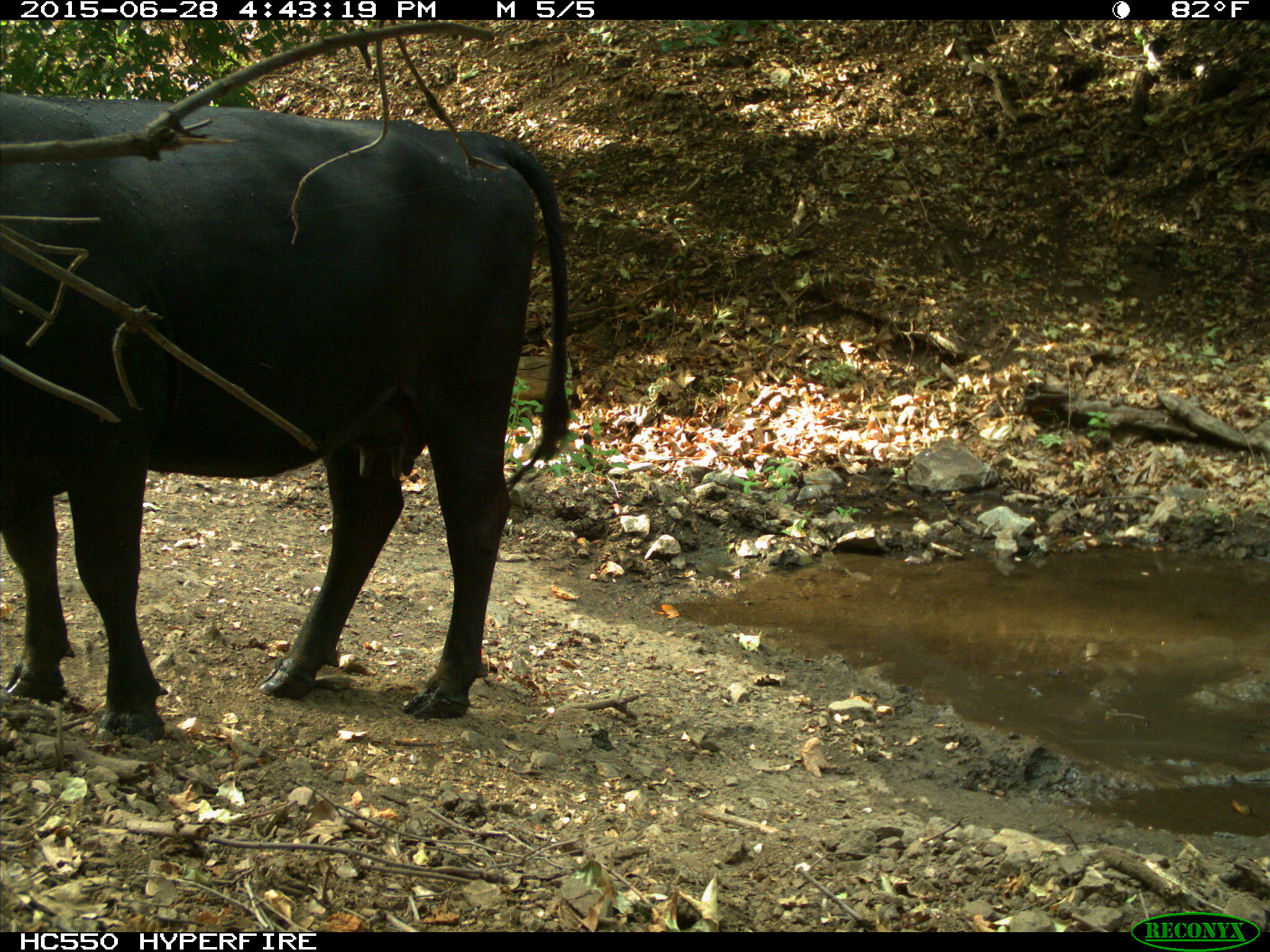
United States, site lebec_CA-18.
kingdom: Animalia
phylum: Chordata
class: Mammalia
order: Artiodactyla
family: Bovidae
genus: Bos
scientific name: Bos taurus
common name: domestic cow